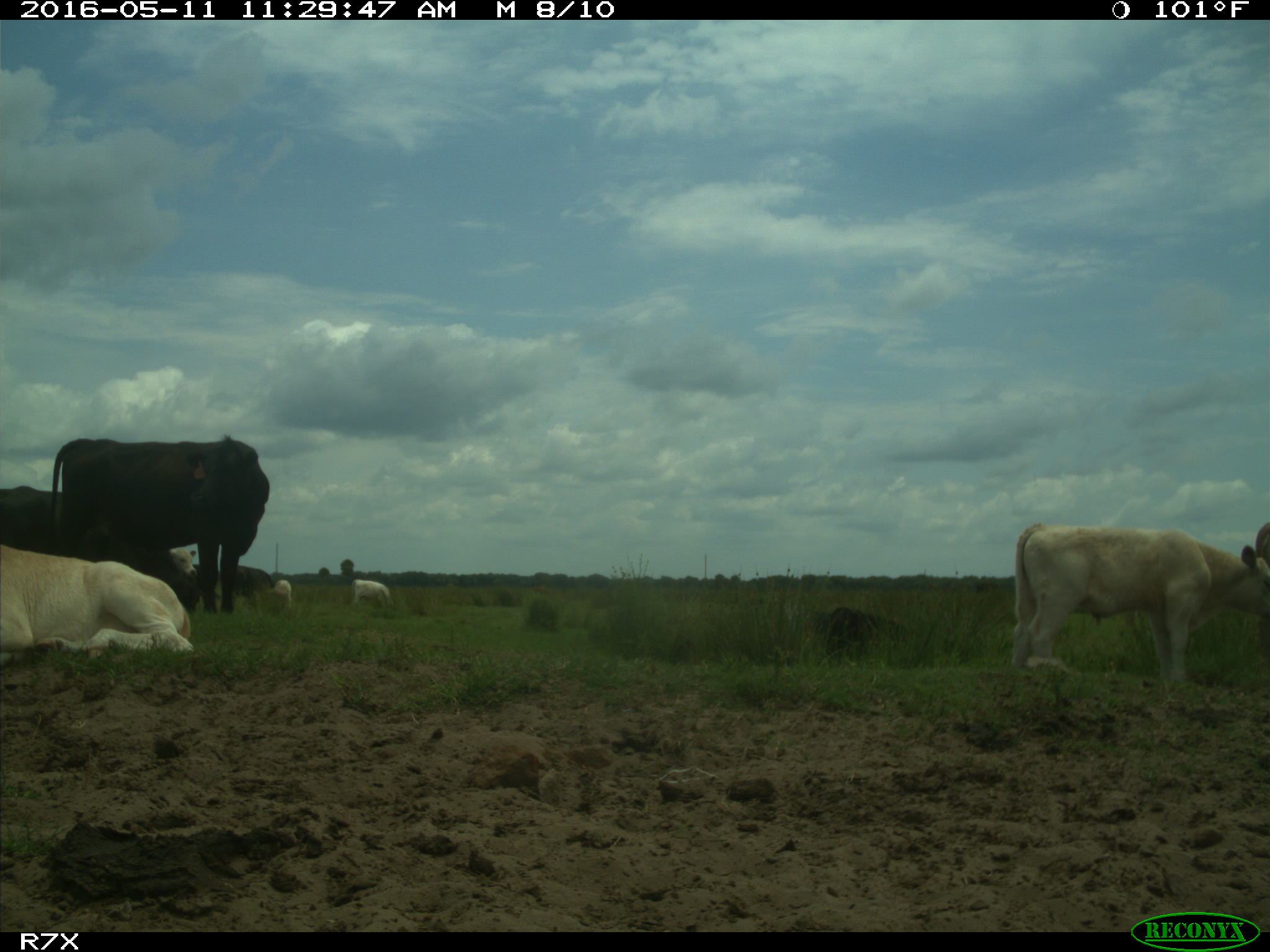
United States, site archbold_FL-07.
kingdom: Animalia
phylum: Chordata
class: Mammalia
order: Artiodactyla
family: Bovidae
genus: Bos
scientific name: Bos taurus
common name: domestic cow